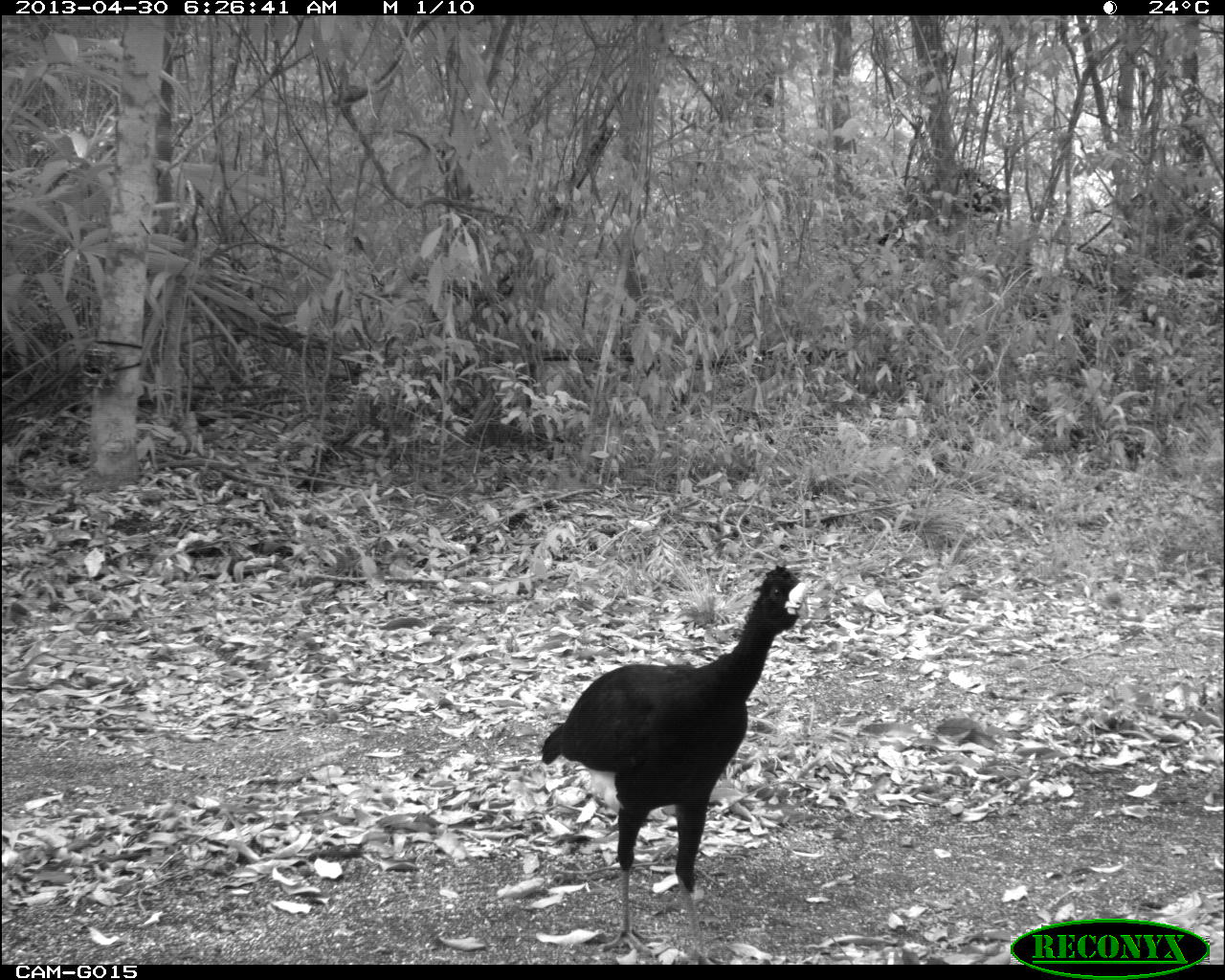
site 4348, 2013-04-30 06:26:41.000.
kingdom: Animalia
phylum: Chordata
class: Aves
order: Galliformes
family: Cracidae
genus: Crax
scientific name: Crax rubra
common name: great curassow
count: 1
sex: male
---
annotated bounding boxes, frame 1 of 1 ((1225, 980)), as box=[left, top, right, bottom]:
crax rubra: box=[539, 565, 821, 964]